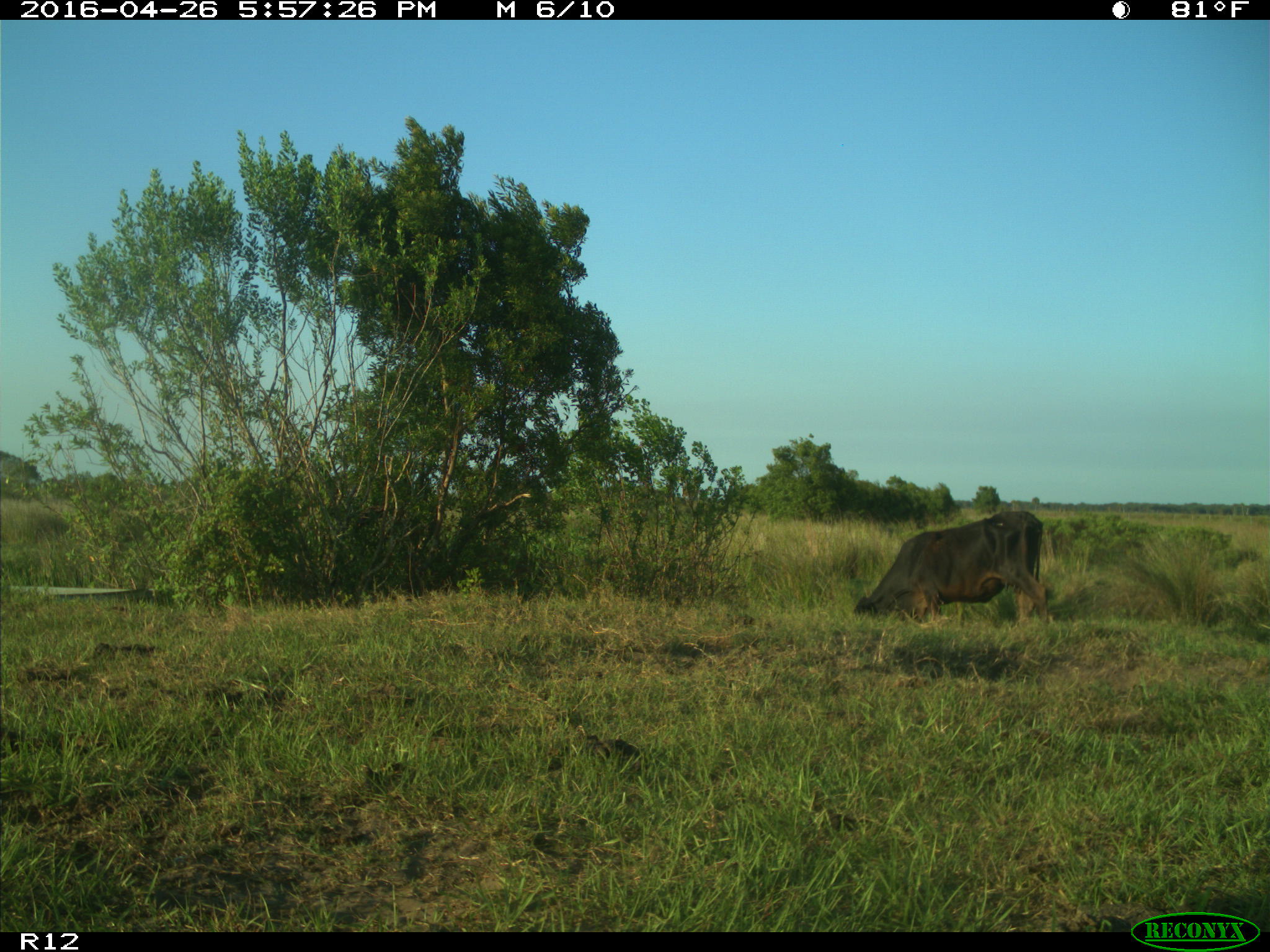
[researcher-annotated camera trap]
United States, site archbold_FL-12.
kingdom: Animalia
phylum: Chordata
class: Mammalia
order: Artiodactyla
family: Bovidae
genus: Bos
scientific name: Bos taurus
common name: domestic cow